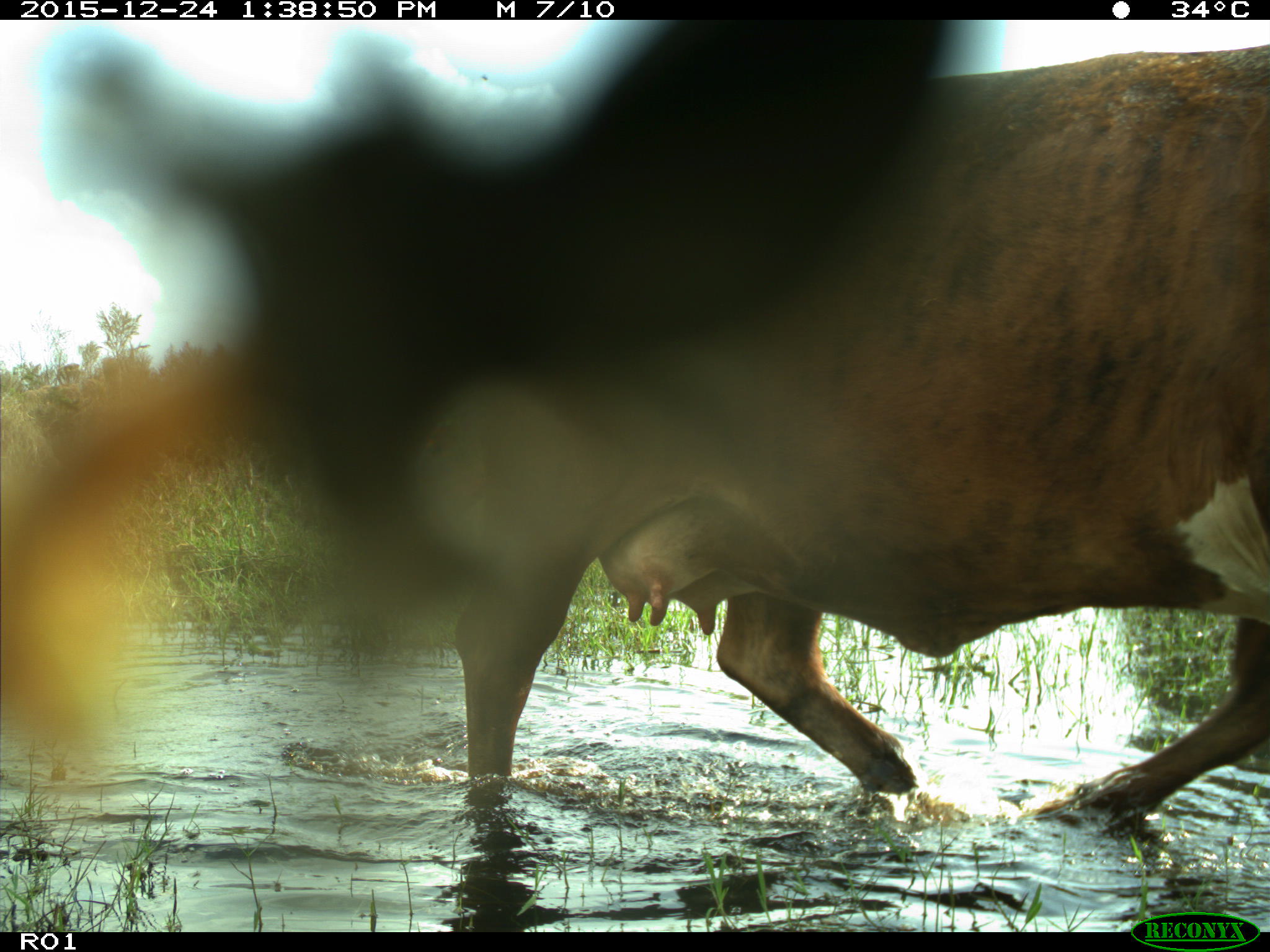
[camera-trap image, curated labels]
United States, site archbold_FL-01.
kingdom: Animalia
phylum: Chordata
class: Mammalia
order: Artiodactyla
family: Bovidae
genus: Bos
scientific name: Bos taurus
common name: domestic cow